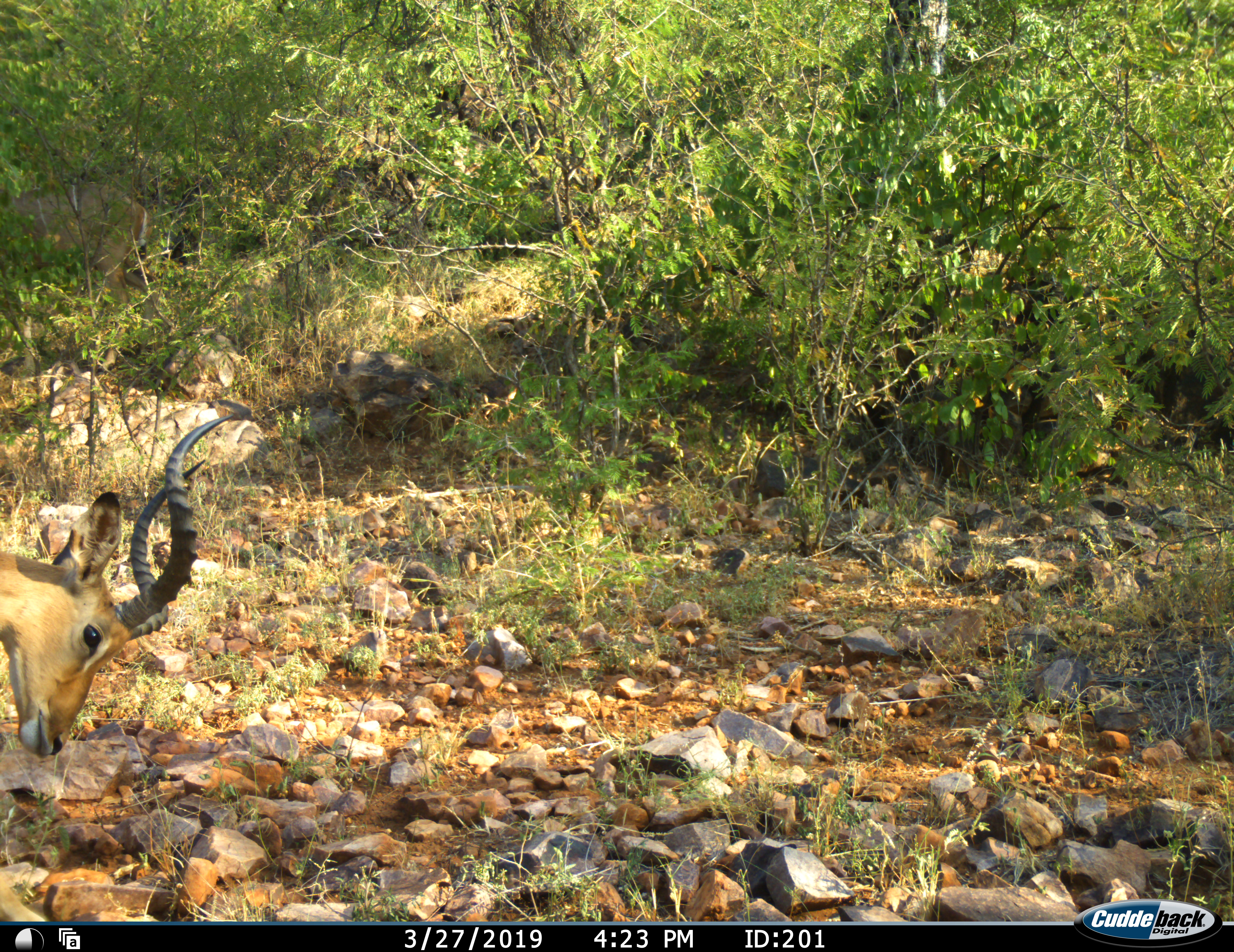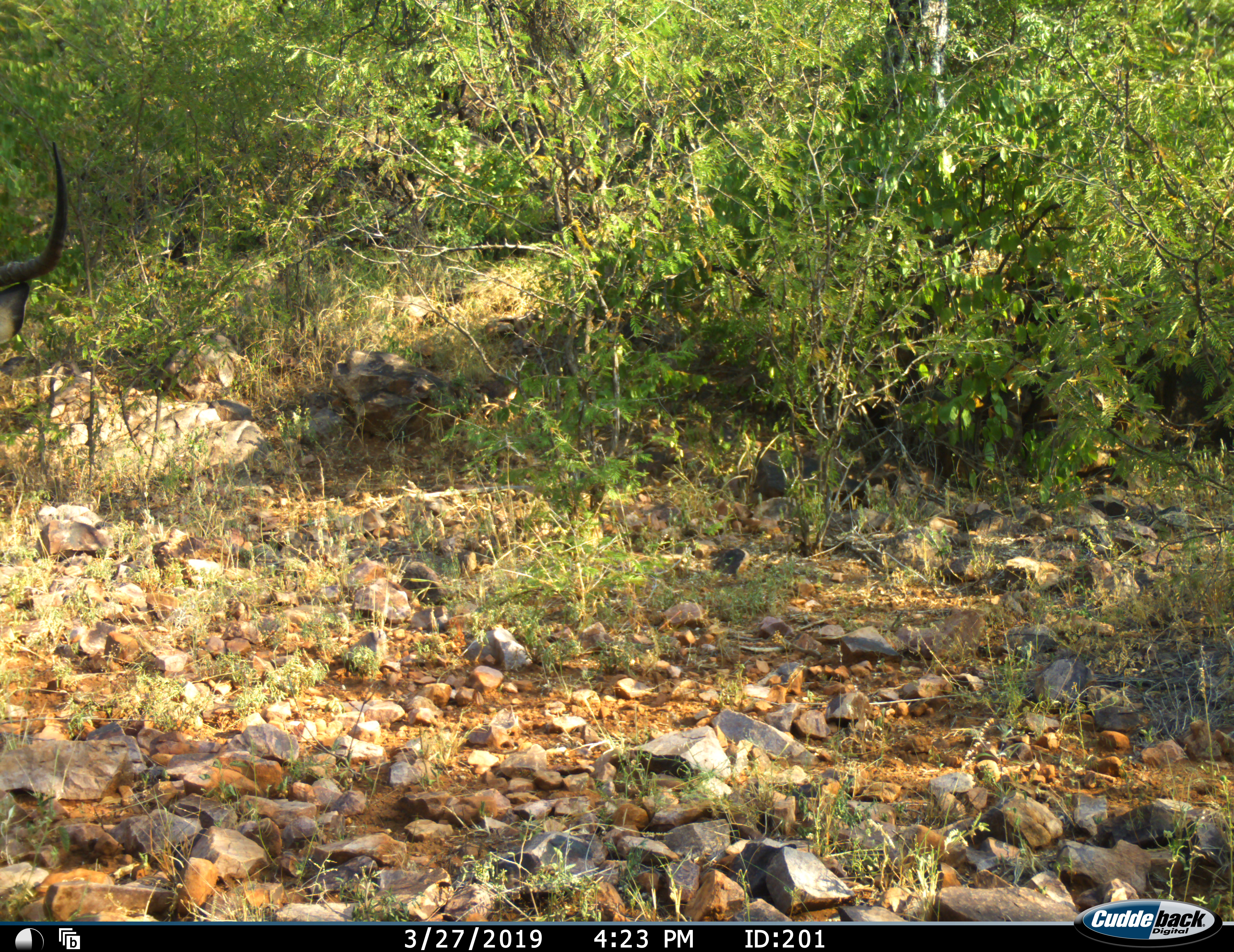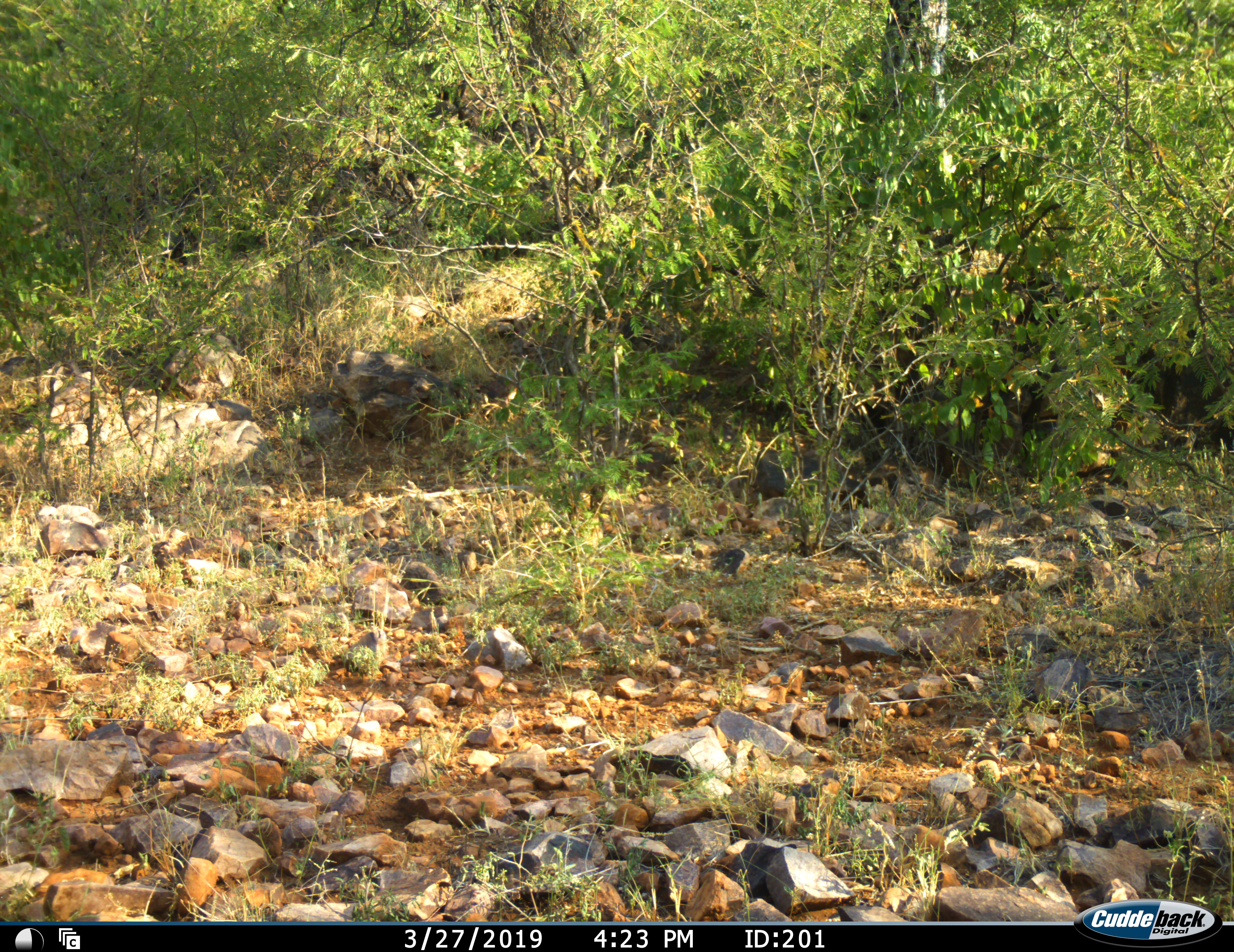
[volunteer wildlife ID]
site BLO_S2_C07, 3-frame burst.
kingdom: Animalia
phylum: Chordata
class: Mammalia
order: Artiodactyla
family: Bovidae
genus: Aepyceros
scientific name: Aepyceros melampus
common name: impala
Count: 1.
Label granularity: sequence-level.